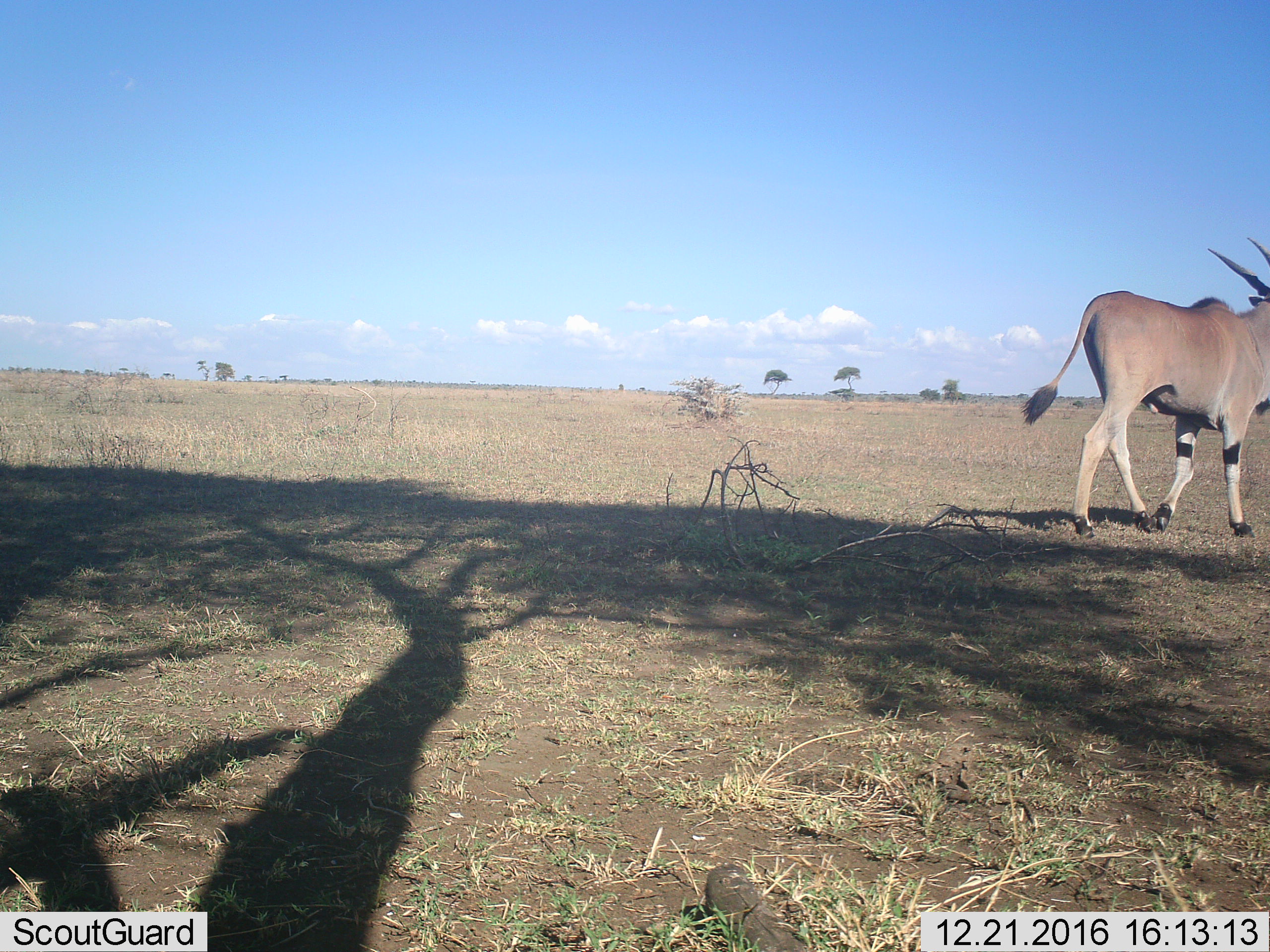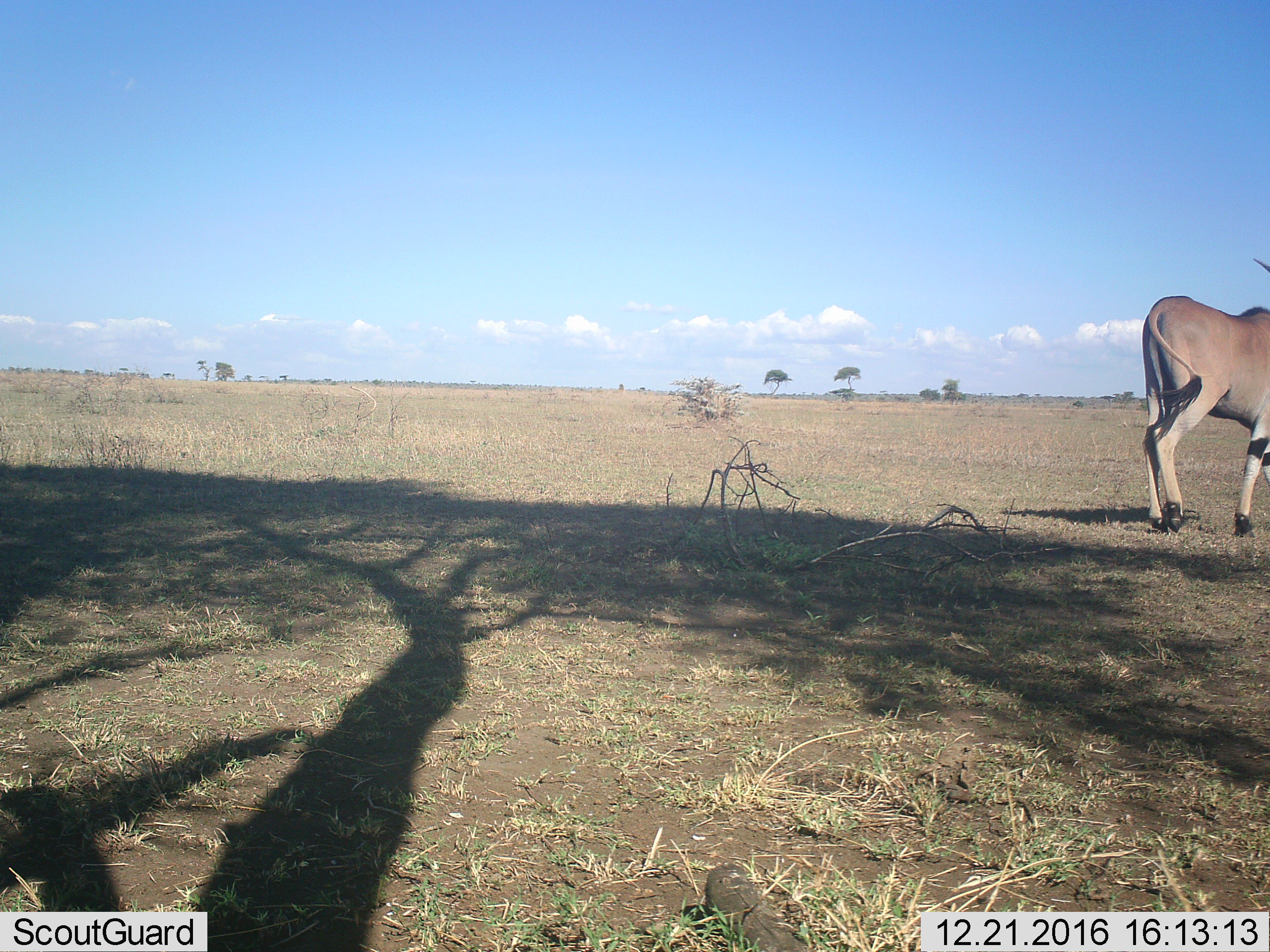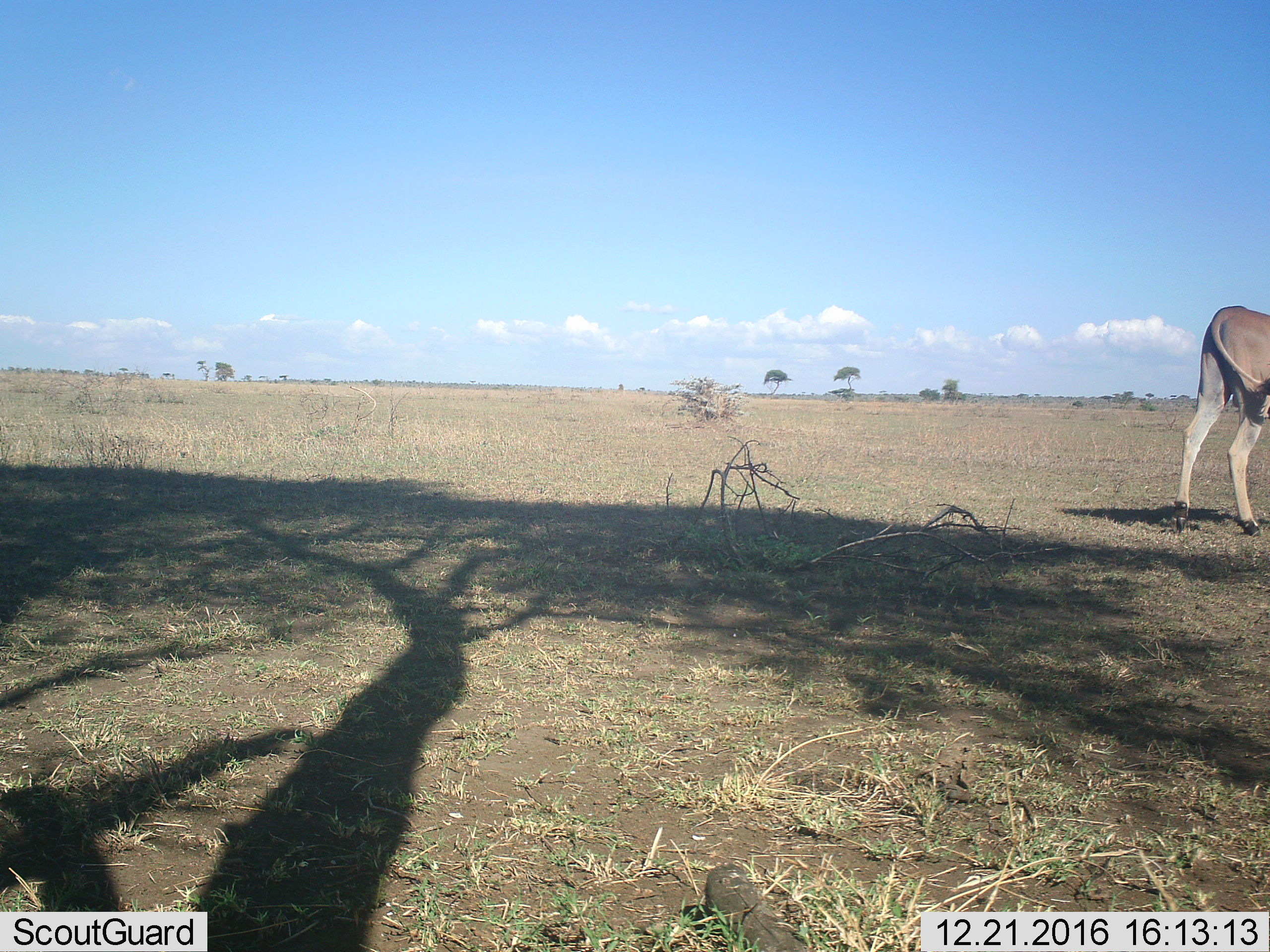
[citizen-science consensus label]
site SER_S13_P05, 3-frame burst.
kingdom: Animalia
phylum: Chordata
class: Mammalia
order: Artiodactyla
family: Bovidae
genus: Tragelaphus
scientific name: Tragelaphus oryx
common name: eland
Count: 1.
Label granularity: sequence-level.